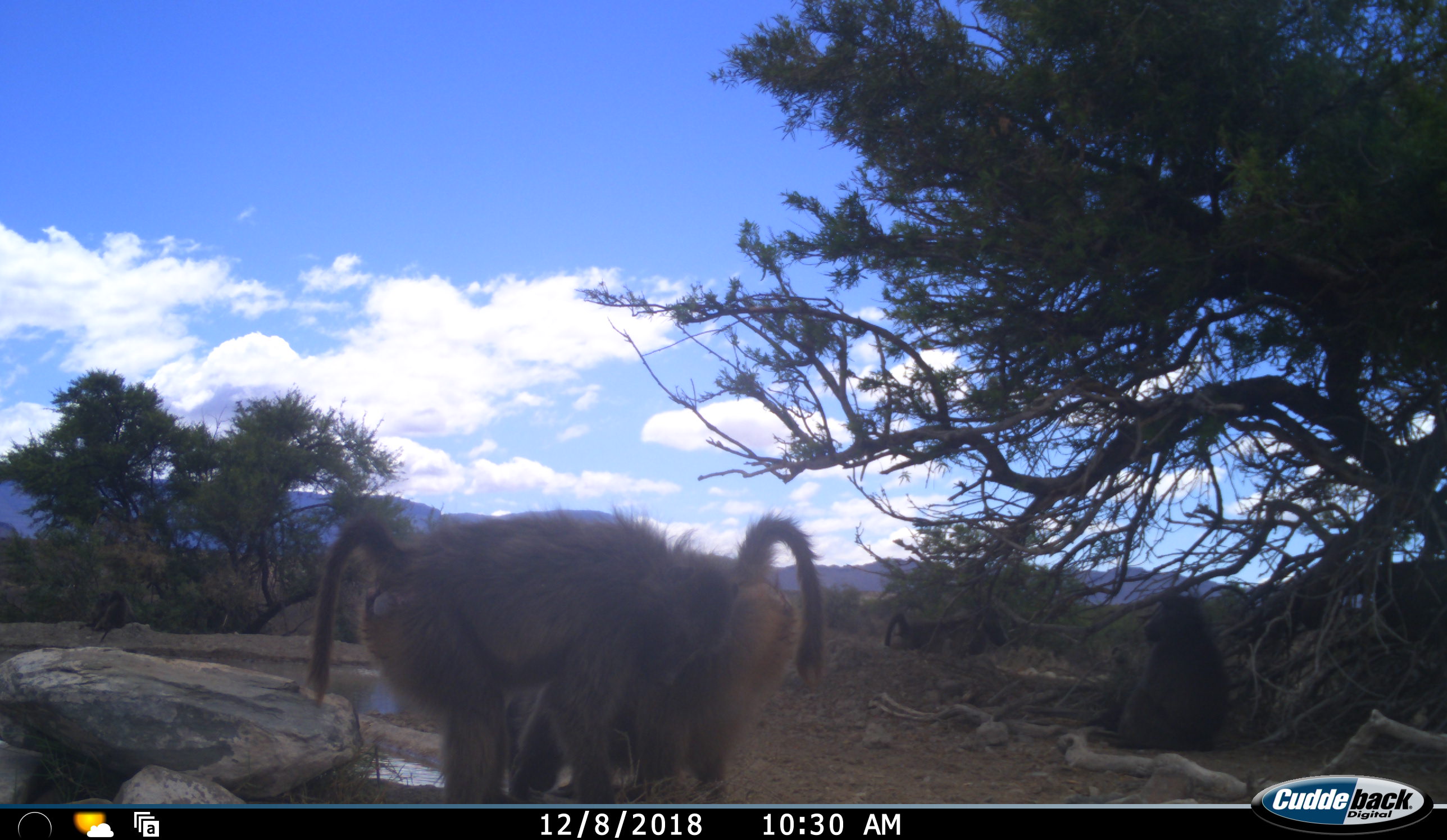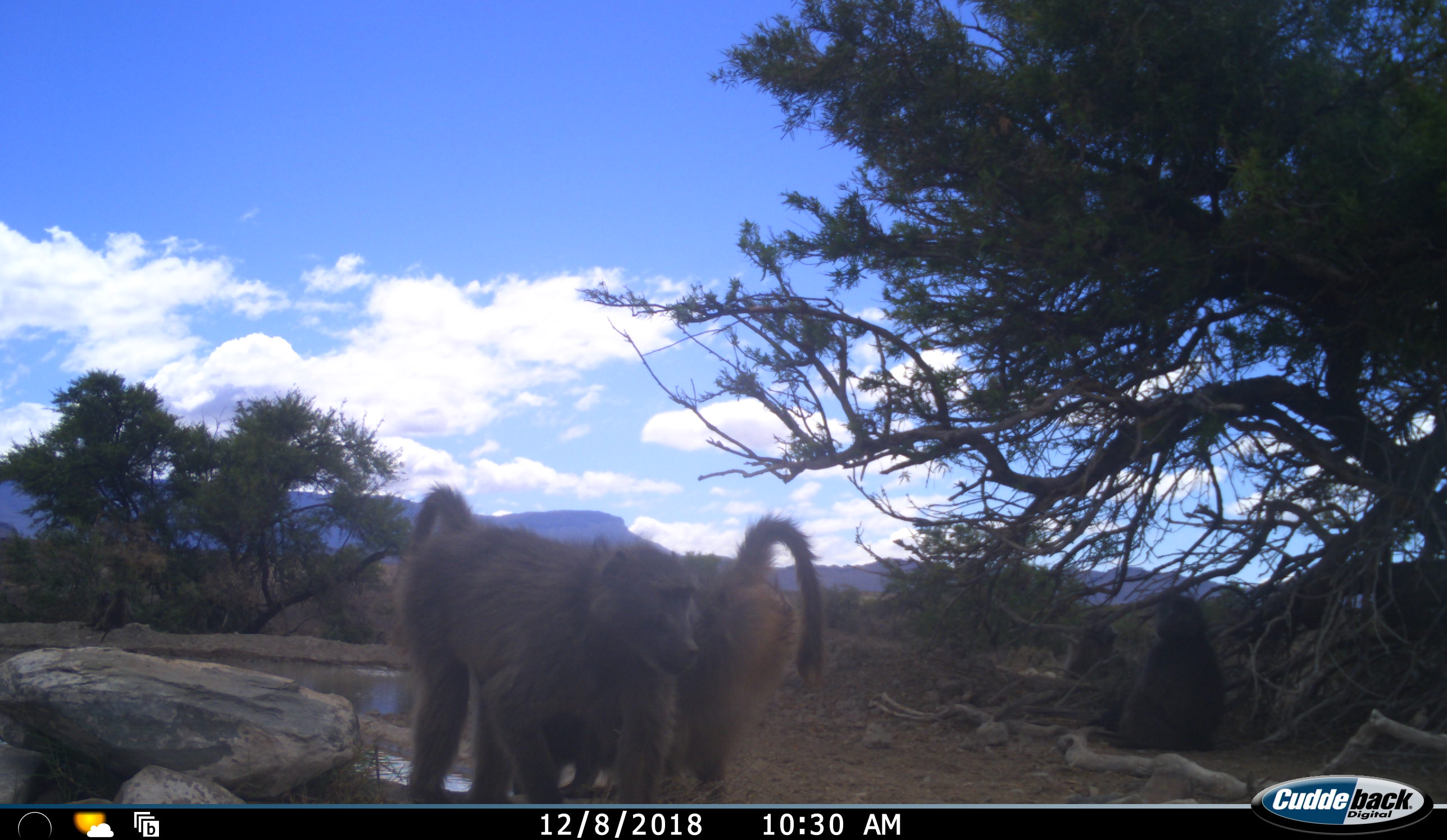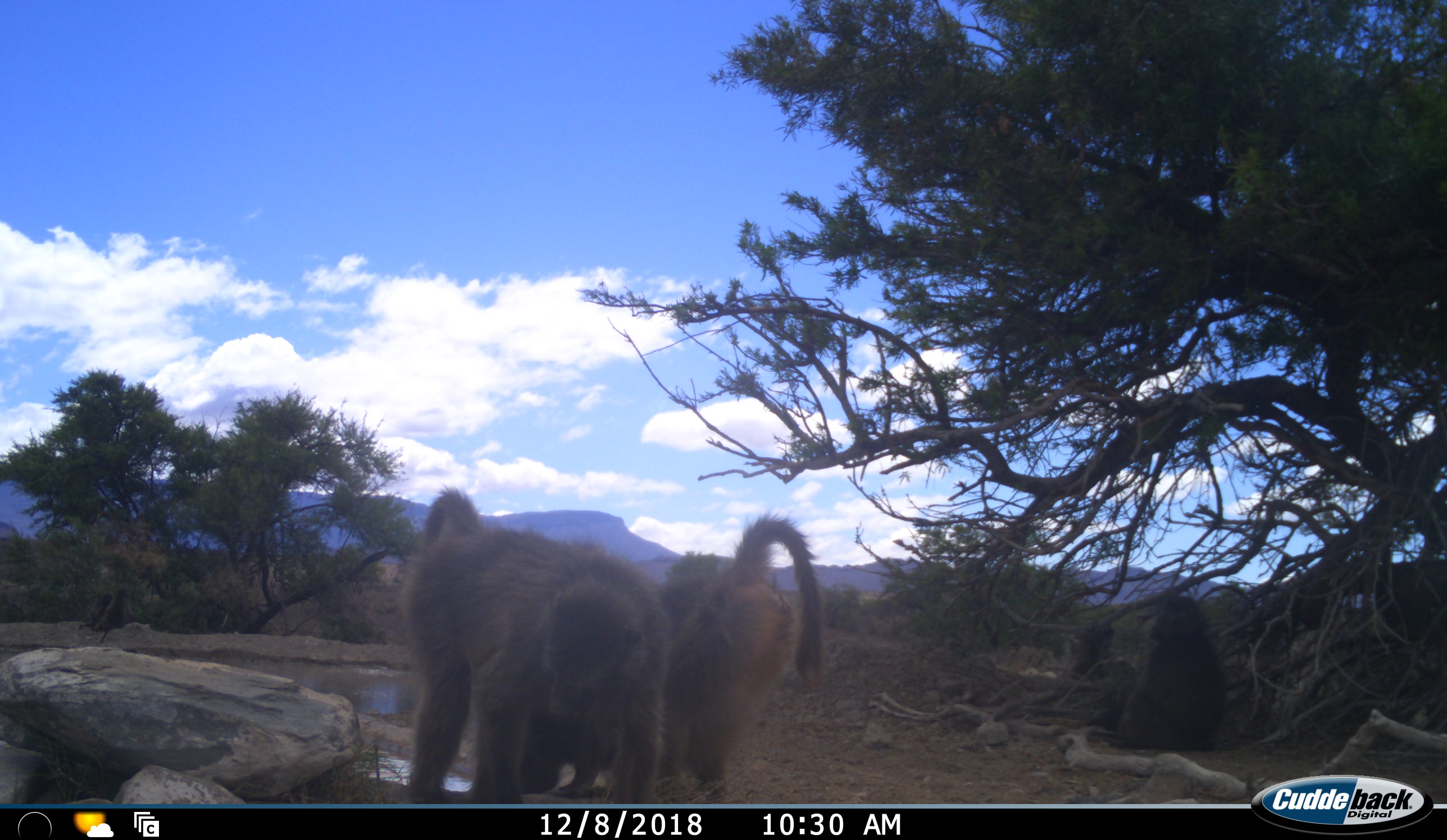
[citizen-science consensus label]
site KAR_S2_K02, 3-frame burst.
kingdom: Animalia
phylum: Chordata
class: Mammalia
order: Primates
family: Cercopithecidae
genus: Papio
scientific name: Papio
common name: baboon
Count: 5.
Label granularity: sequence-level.